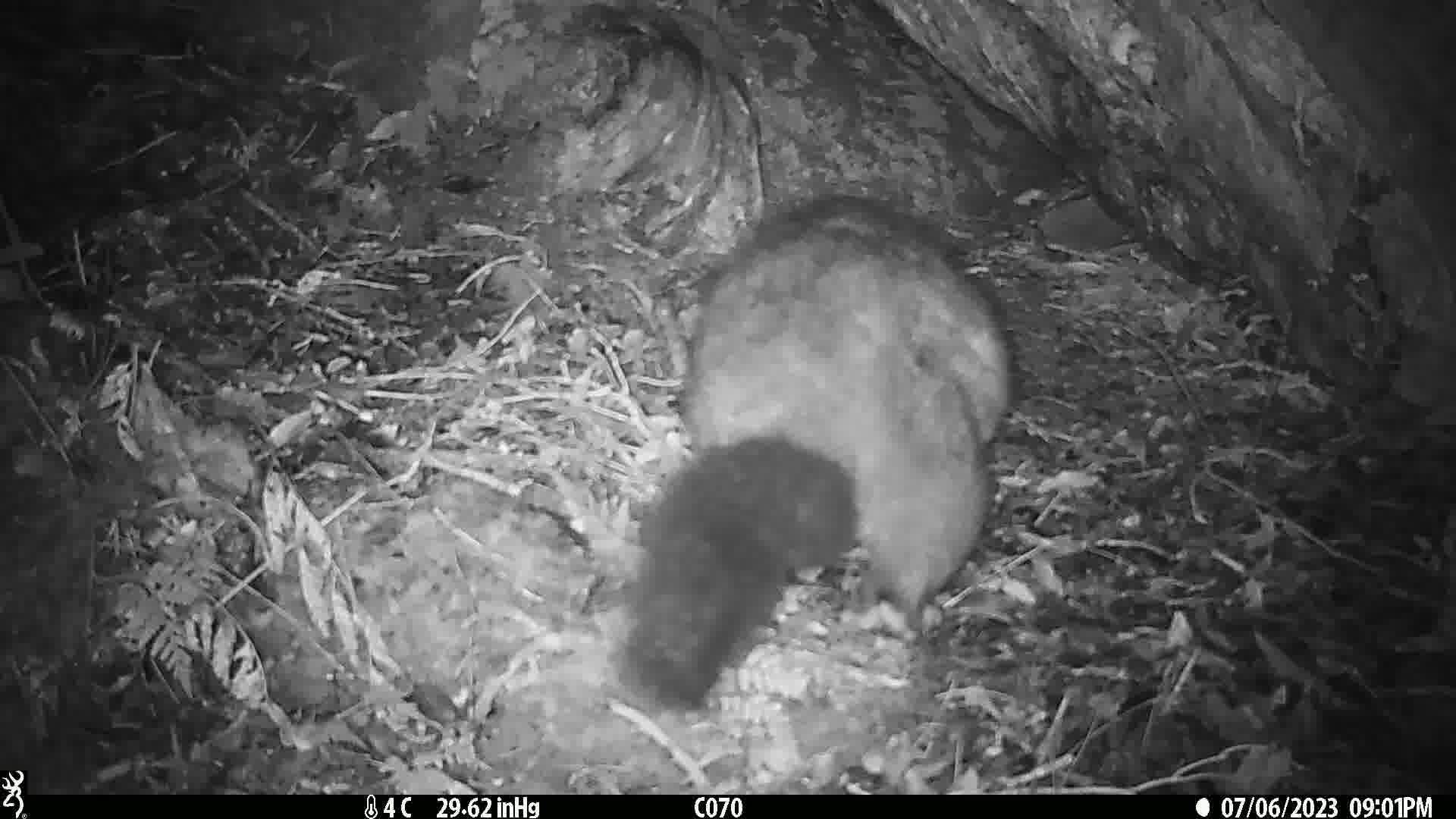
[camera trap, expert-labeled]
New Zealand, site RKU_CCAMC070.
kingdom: Animalia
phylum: Chordata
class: Mammalia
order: Diprotodontia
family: Phalangeridae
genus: Trichosurus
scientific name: Trichosurus vulpecula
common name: common brushtail possum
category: possum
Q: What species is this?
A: Possum (common brushtail possum) (Trichosurus vulpecula).